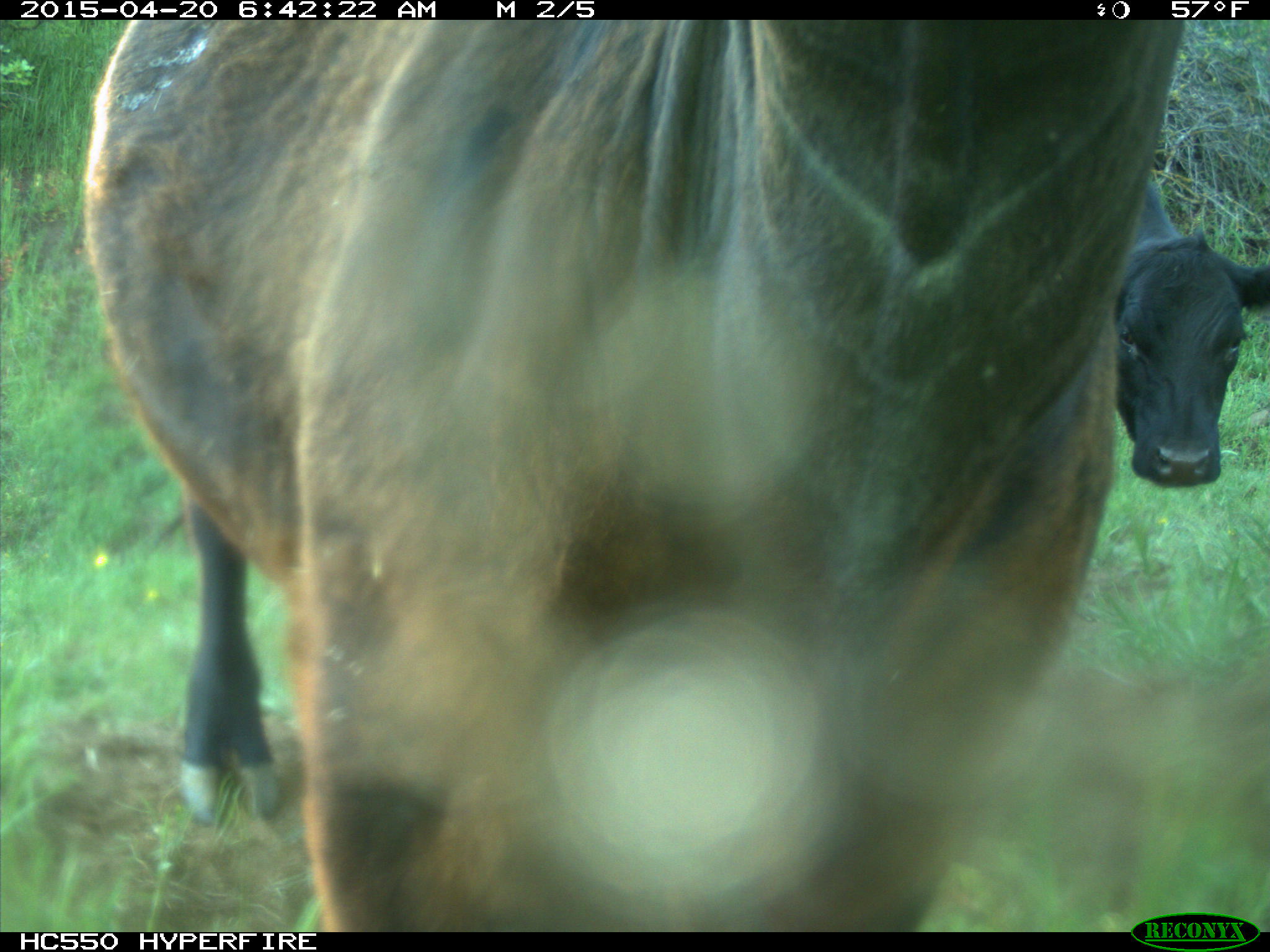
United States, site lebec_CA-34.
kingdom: Animalia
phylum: Chordata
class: Mammalia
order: Artiodactyla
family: Bovidae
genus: Bos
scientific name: Bos taurus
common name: domestic cow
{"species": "Bos taurus (domestic cow)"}